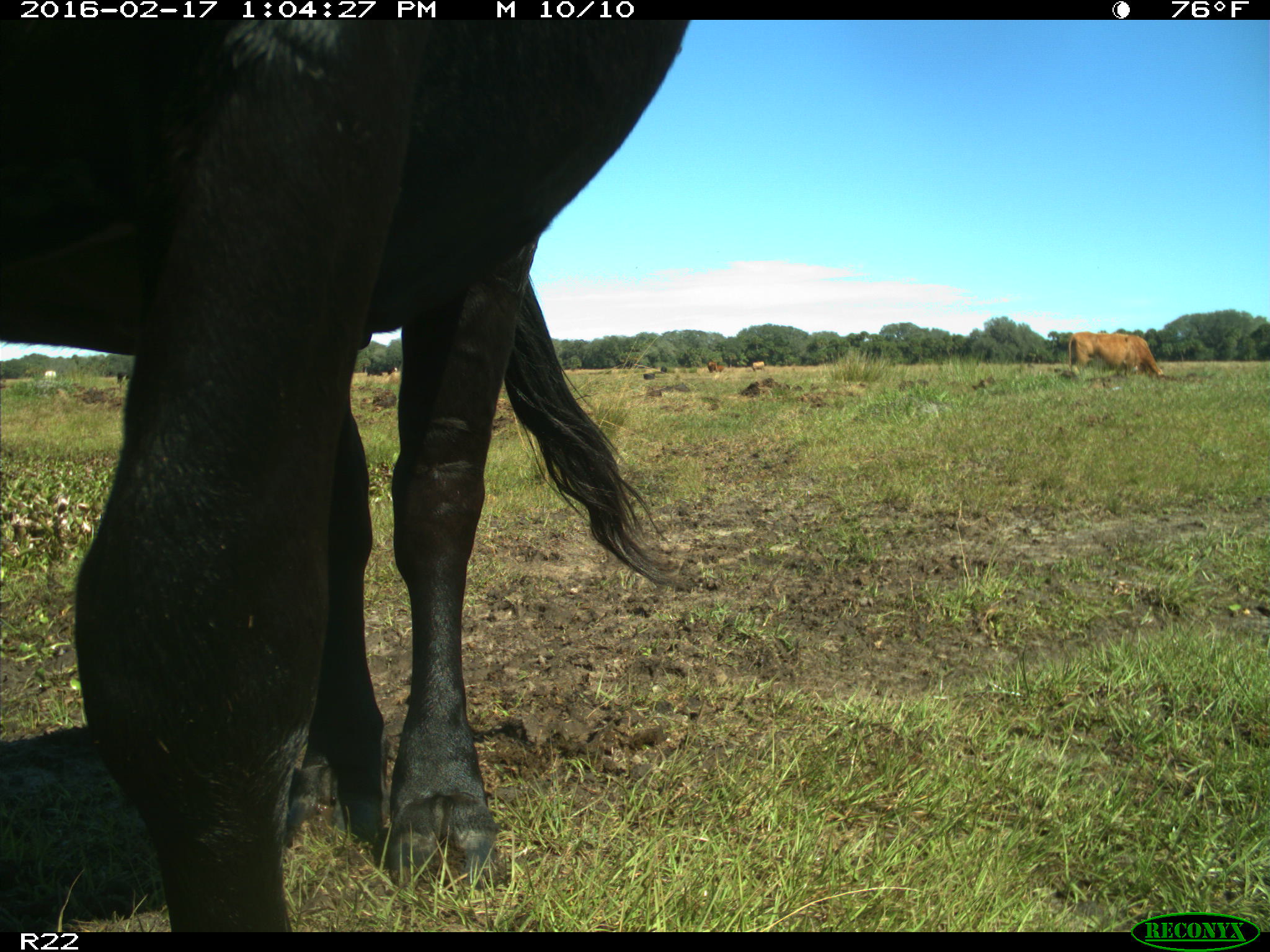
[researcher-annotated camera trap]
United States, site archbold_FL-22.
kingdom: Animalia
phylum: Chordata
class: Mammalia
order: Artiodactyla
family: Bovidae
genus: Bos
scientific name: Bos taurus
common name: domestic cow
Bos taurus (domestic cow).